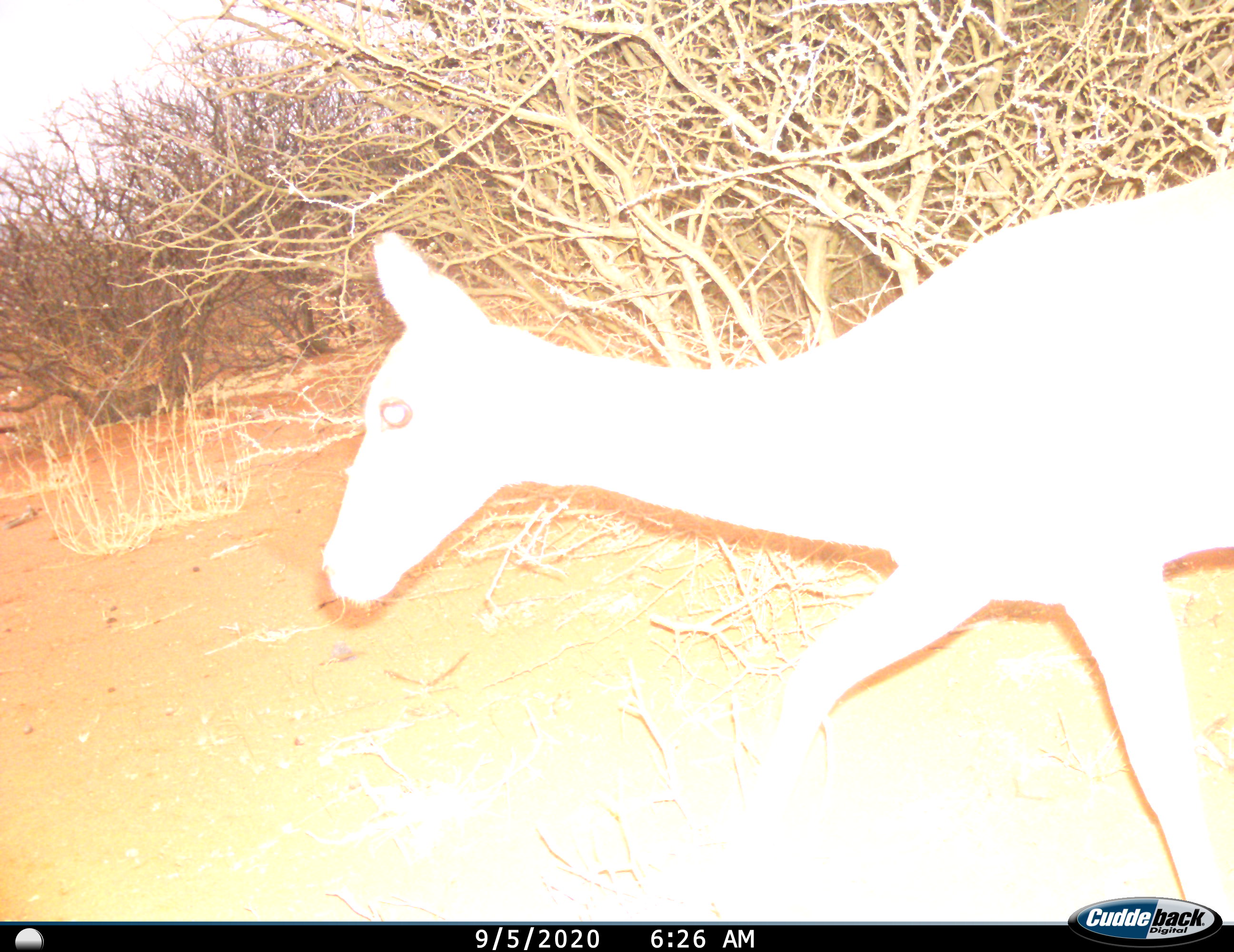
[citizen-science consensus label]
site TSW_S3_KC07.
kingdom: Animalia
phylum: Chordata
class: Mammalia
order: Artiodactyla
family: Bovidae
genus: Aepyceros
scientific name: Aepyceros melampus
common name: impala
Impala (Aepyceros melampus), count 1. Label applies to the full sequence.